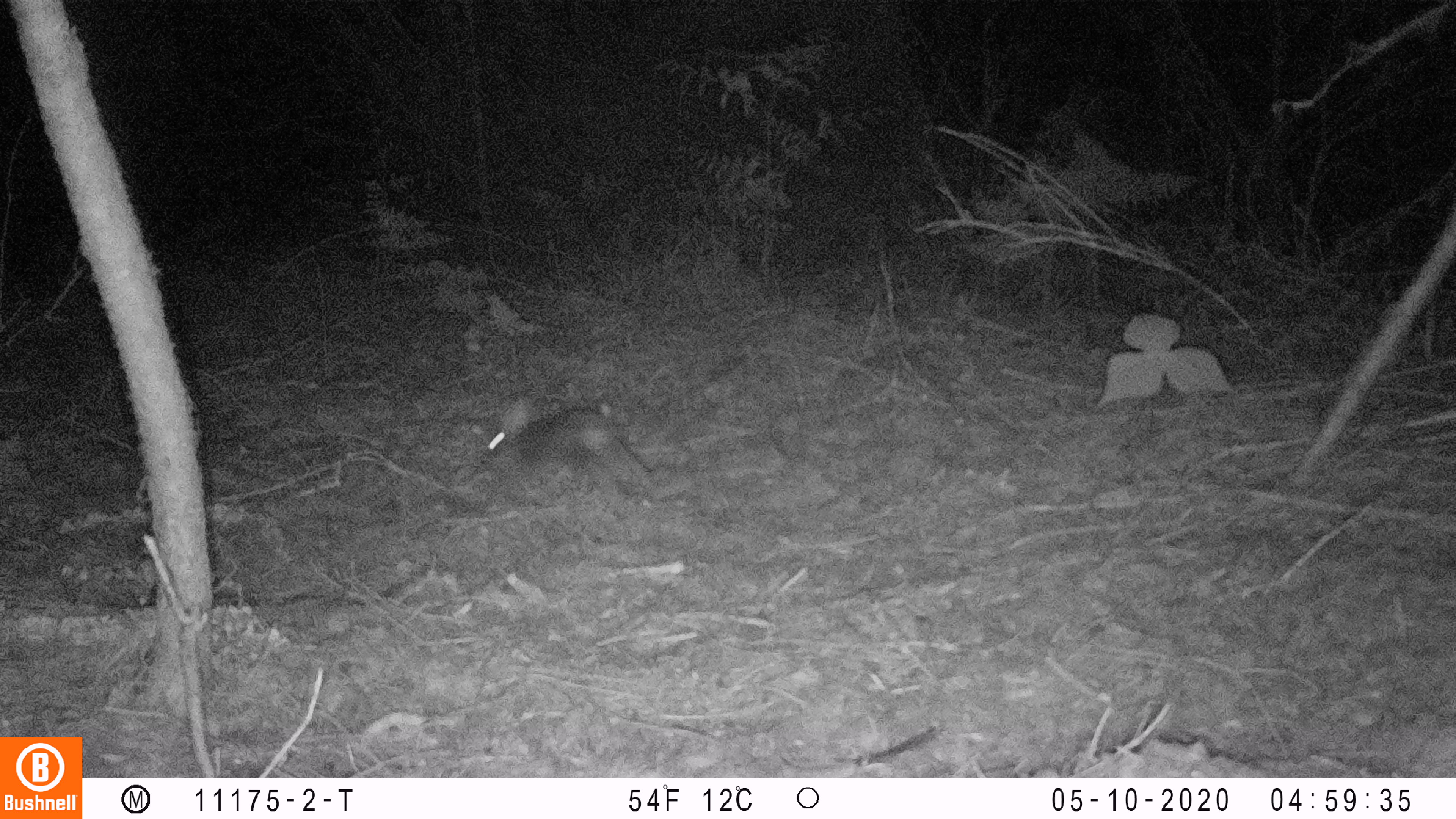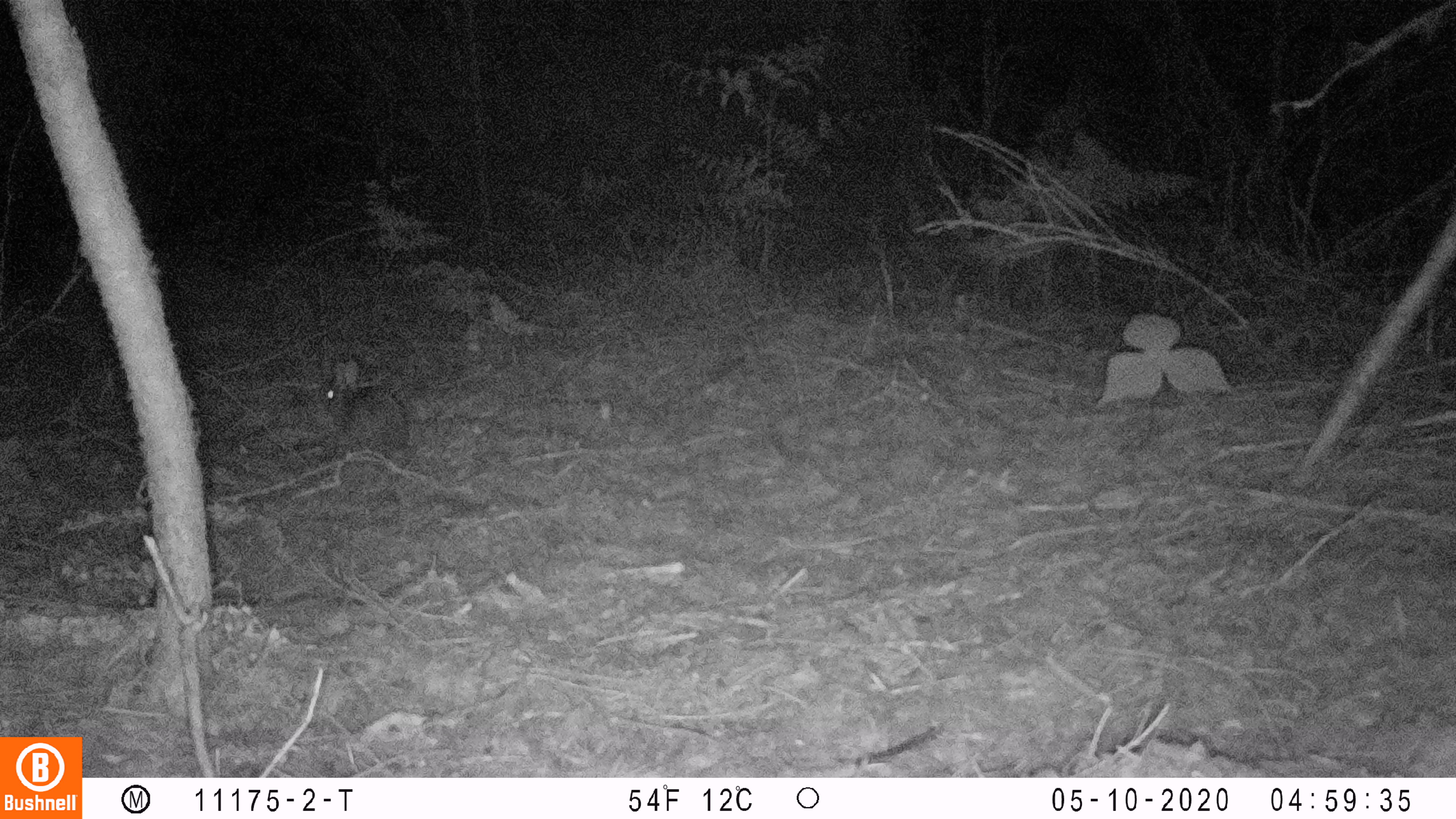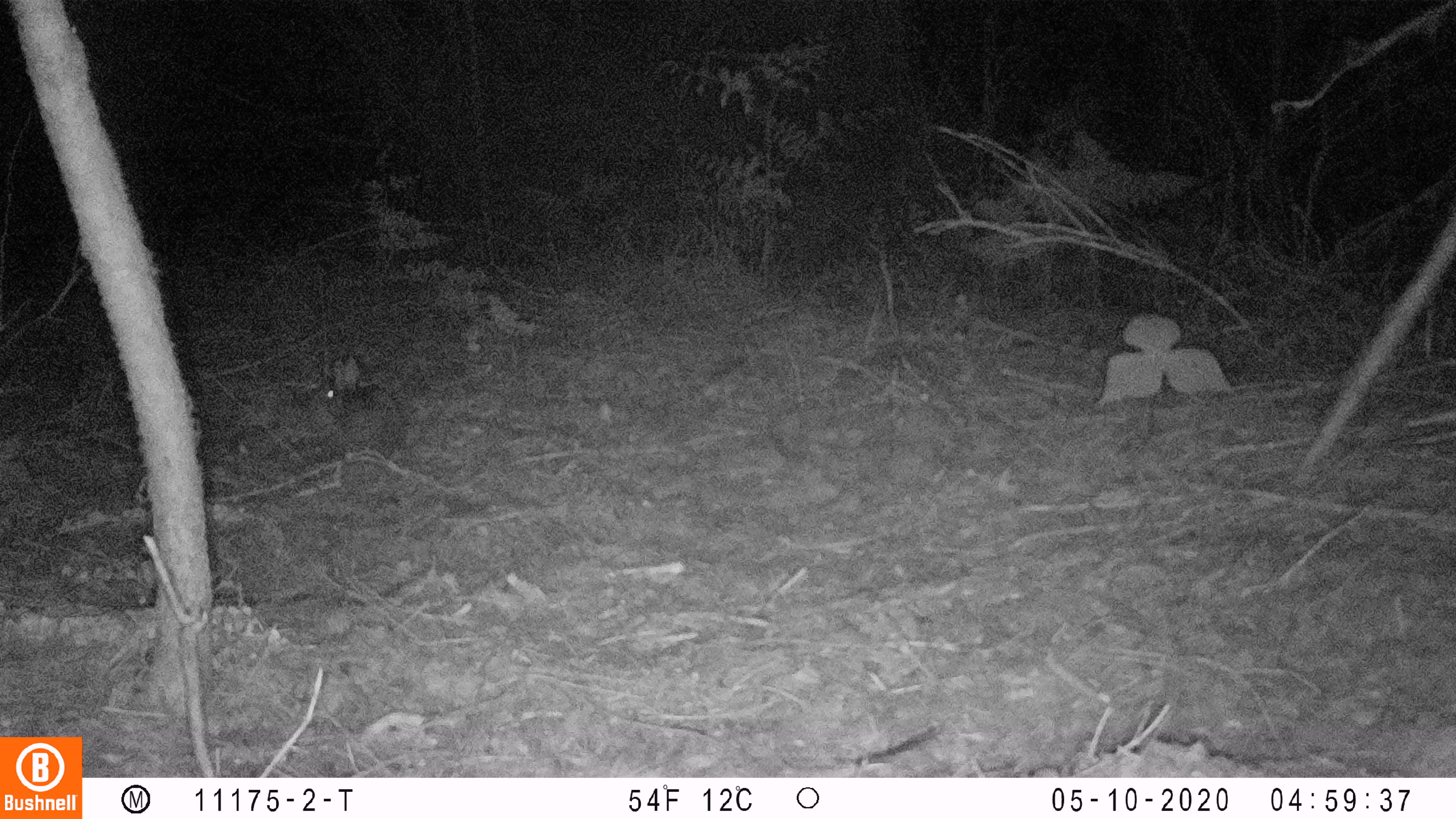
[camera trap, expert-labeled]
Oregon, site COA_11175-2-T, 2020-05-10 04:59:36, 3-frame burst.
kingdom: Animalia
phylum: Chordata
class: Mammalia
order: Lagomorpha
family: Leporidae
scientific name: Leporidae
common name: hares and rabbits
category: leporidae family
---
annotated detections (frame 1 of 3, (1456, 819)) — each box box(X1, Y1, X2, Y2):
leporidae family: box(479, 394, 654, 523)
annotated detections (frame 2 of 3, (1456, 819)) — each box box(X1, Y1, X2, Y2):
leporidae family: box(320, 355, 411, 457)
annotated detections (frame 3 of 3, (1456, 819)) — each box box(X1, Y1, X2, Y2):
leporidae family: box(312, 349, 407, 460)